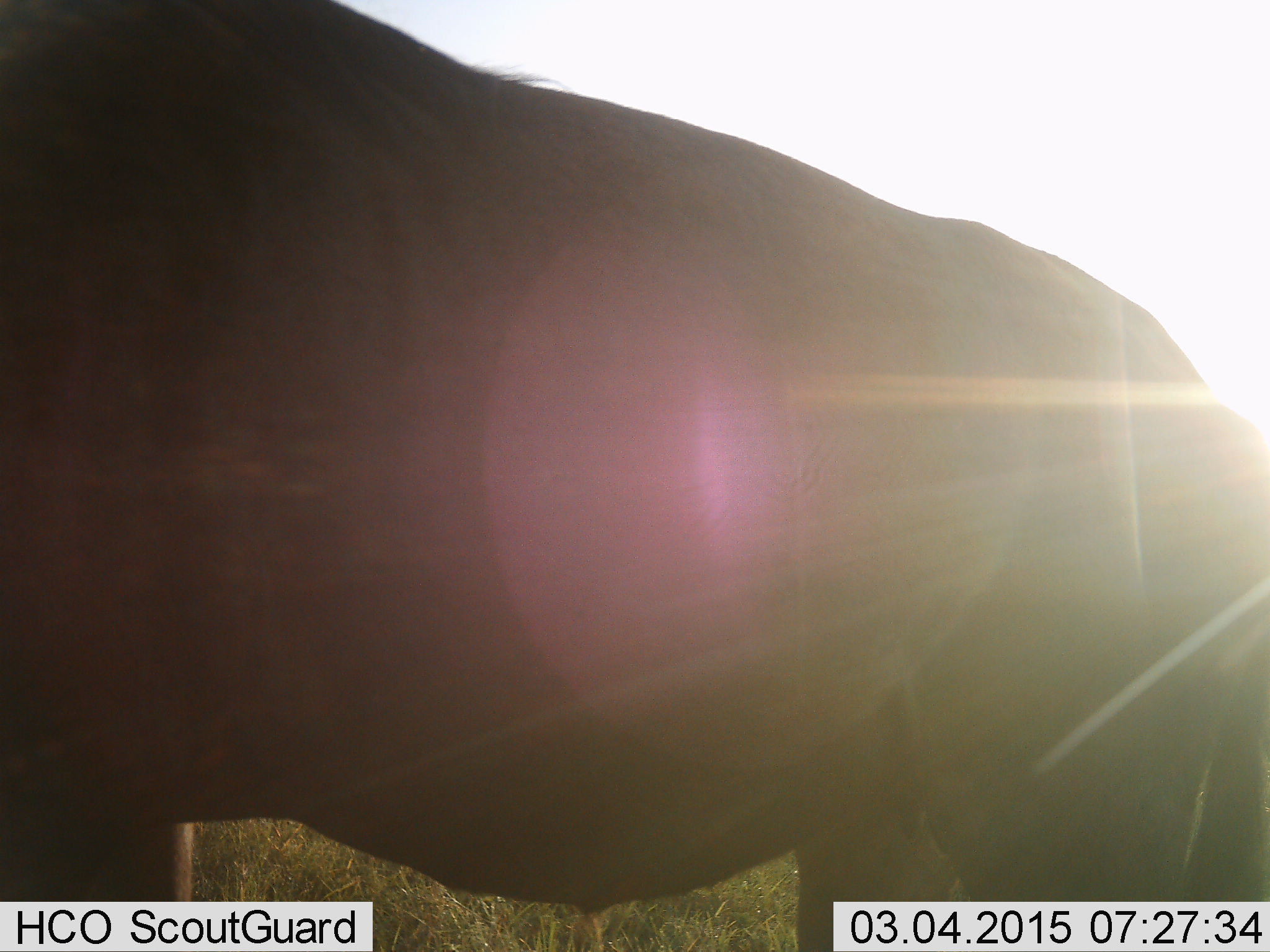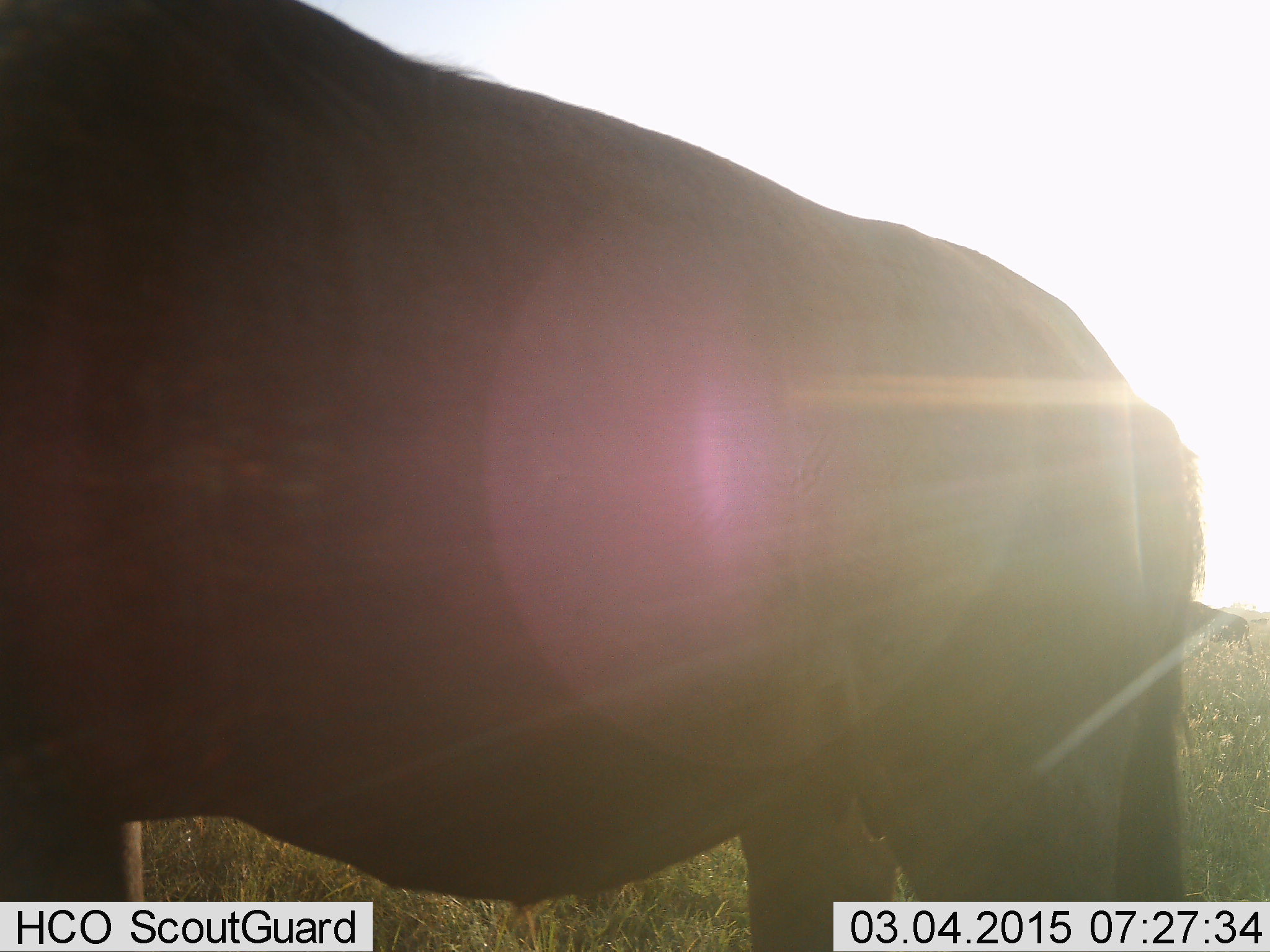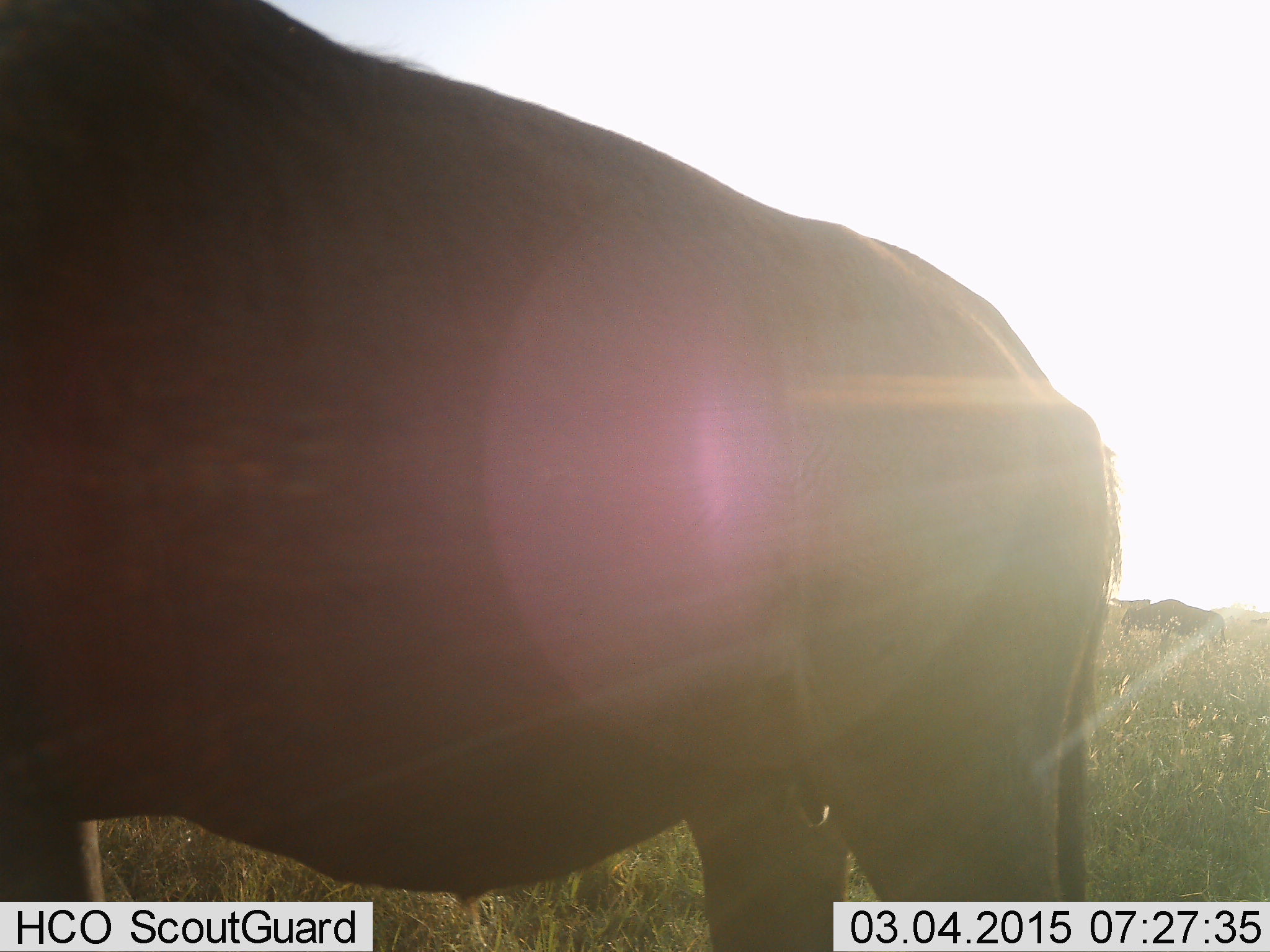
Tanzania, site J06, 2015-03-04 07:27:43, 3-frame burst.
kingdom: Animalia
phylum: Chordata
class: Mammalia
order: Artiodactyla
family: Bovidae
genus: Connochaetes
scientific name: Connochaetes taurinus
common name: blue wildebeest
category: wildebeest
Wildebeest (blue wildebeest) (Connochaetes taurinus), count 2. Behavior (volunteer vote fractions): standing 100%, resting 10%, moving 30%, interacting 0%. Young present (vote fraction): 0%. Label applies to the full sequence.